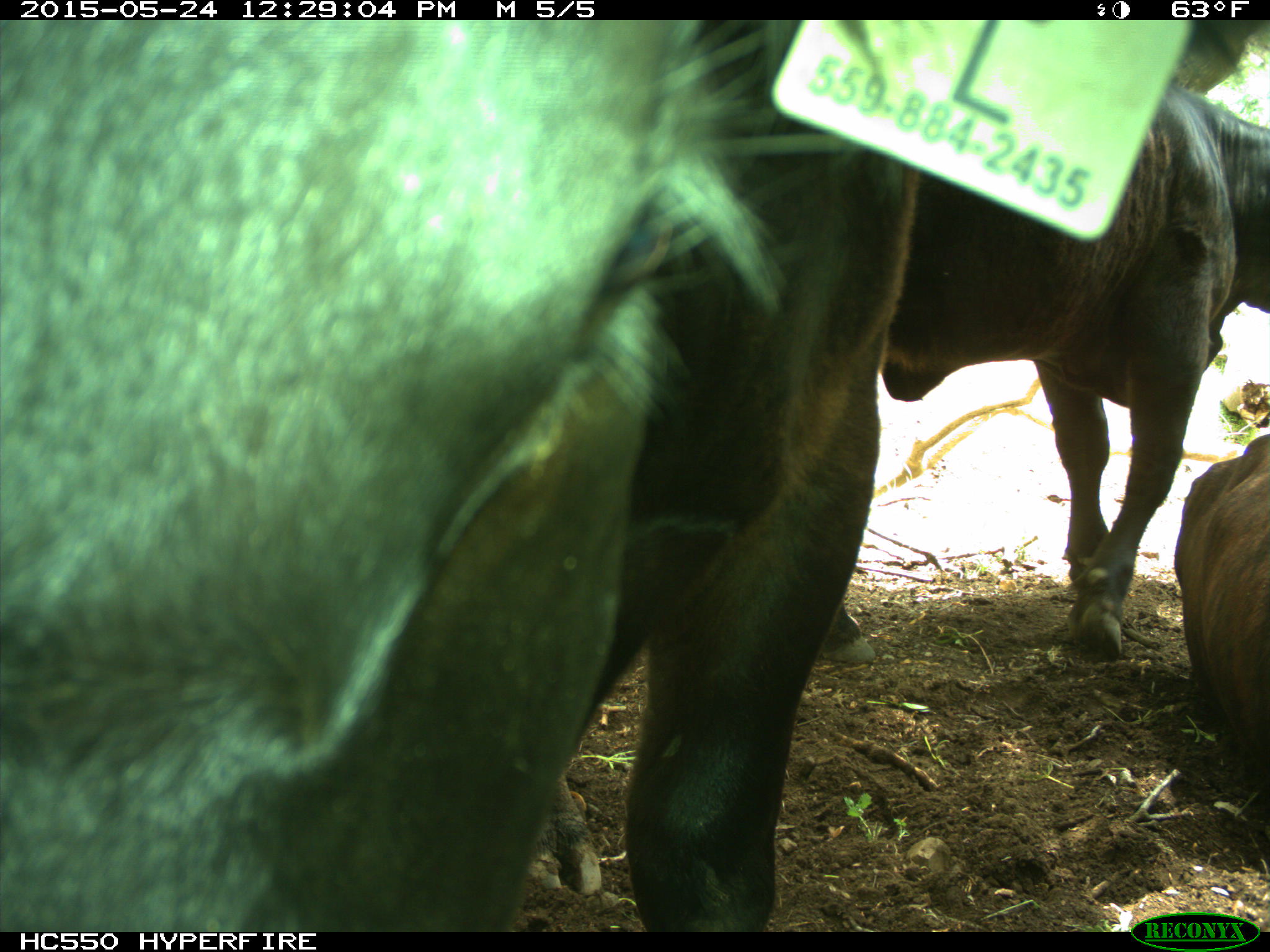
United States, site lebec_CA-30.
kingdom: Animalia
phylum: Chordata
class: Mammalia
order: Artiodactyla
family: Bovidae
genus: Bos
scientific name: Bos taurus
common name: domestic cow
Bos taurus (domestic cow).